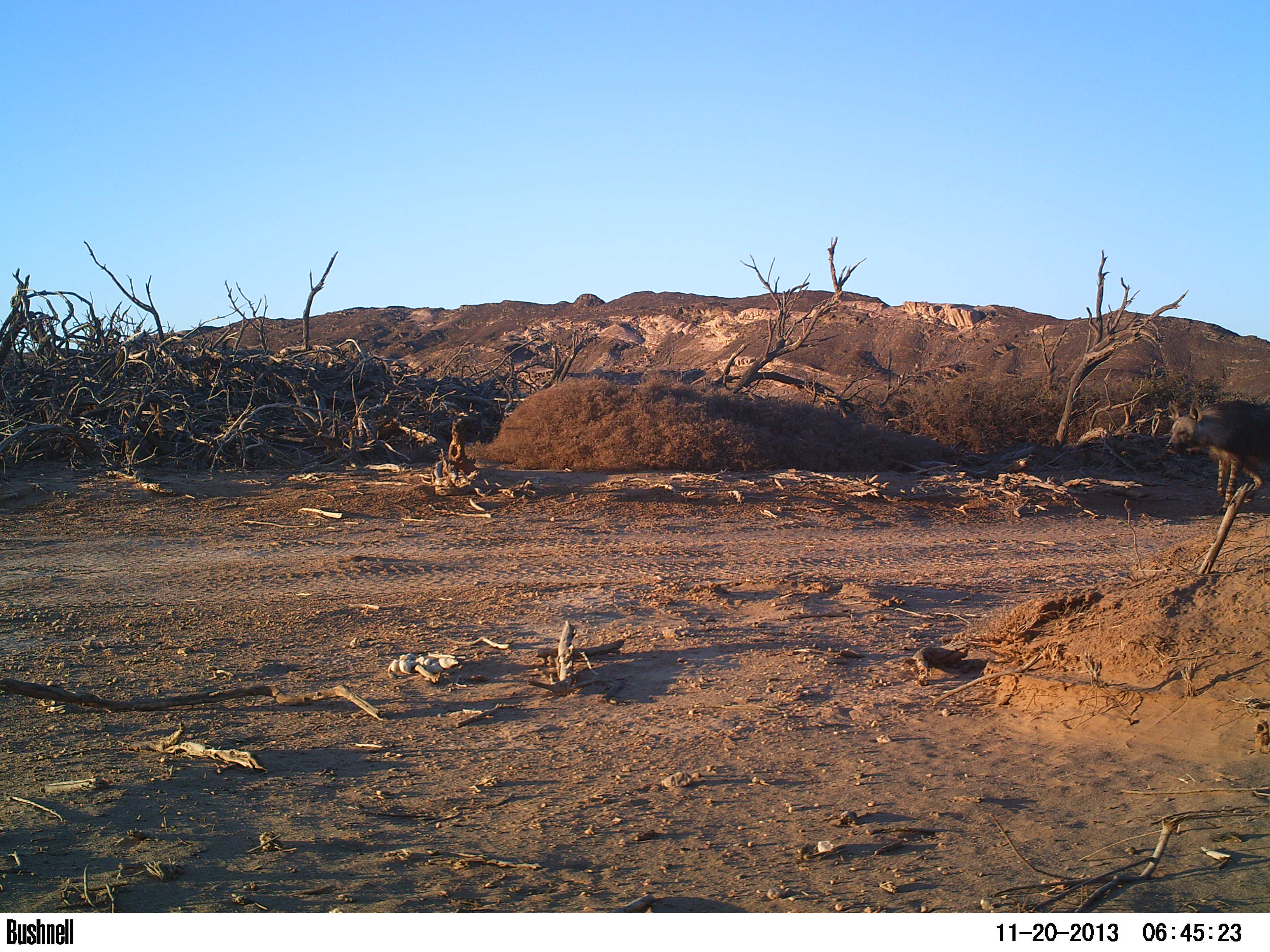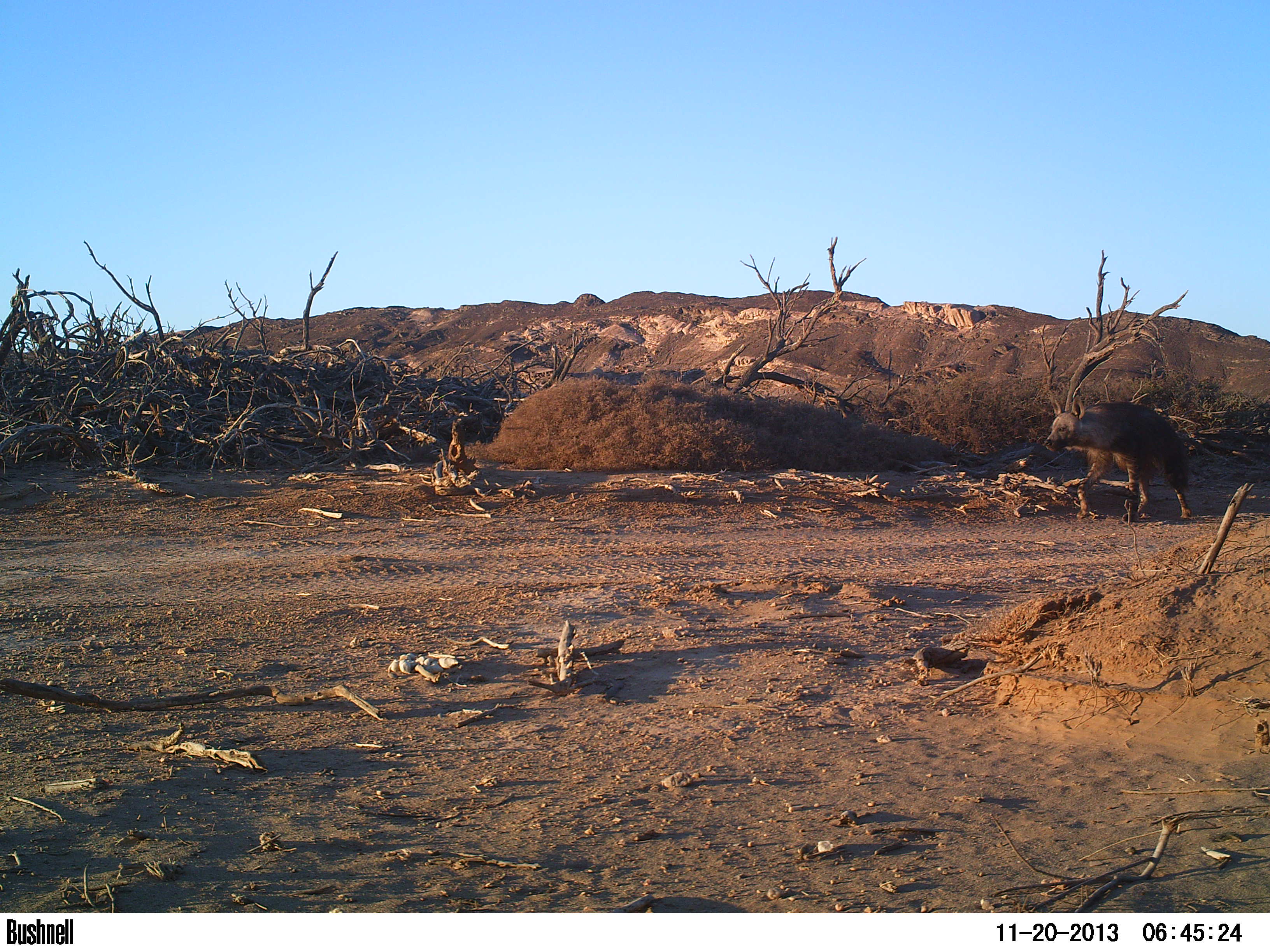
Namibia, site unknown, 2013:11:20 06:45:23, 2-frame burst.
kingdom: Animalia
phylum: Chordata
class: Mammalia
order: Carnivora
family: Hyaenidae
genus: Parahyaena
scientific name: Parahyaena brunnea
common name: brown hyena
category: hyaena brunnea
Hyaena brunnea (brown hyena) (Parahyaena brunnea).